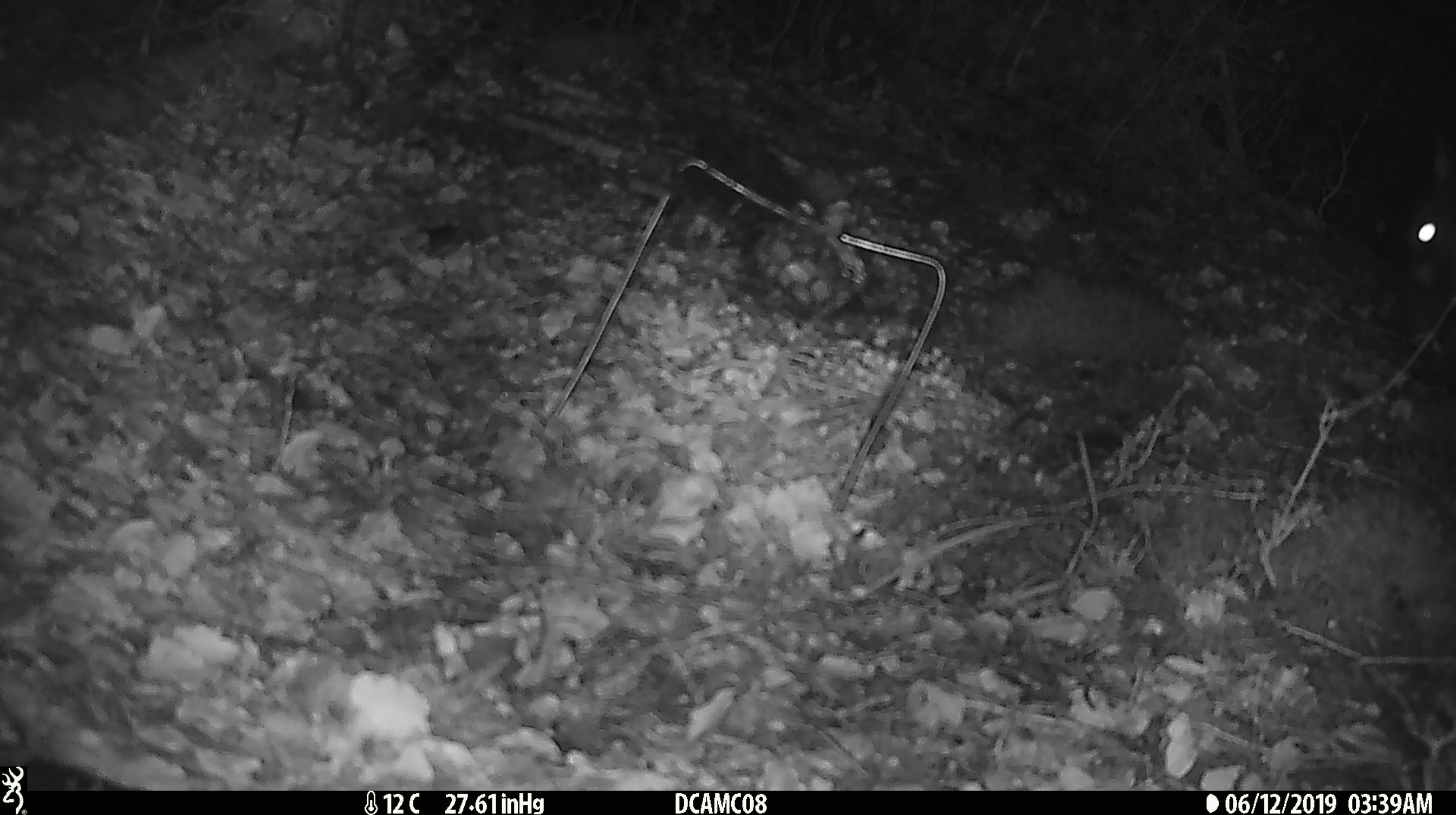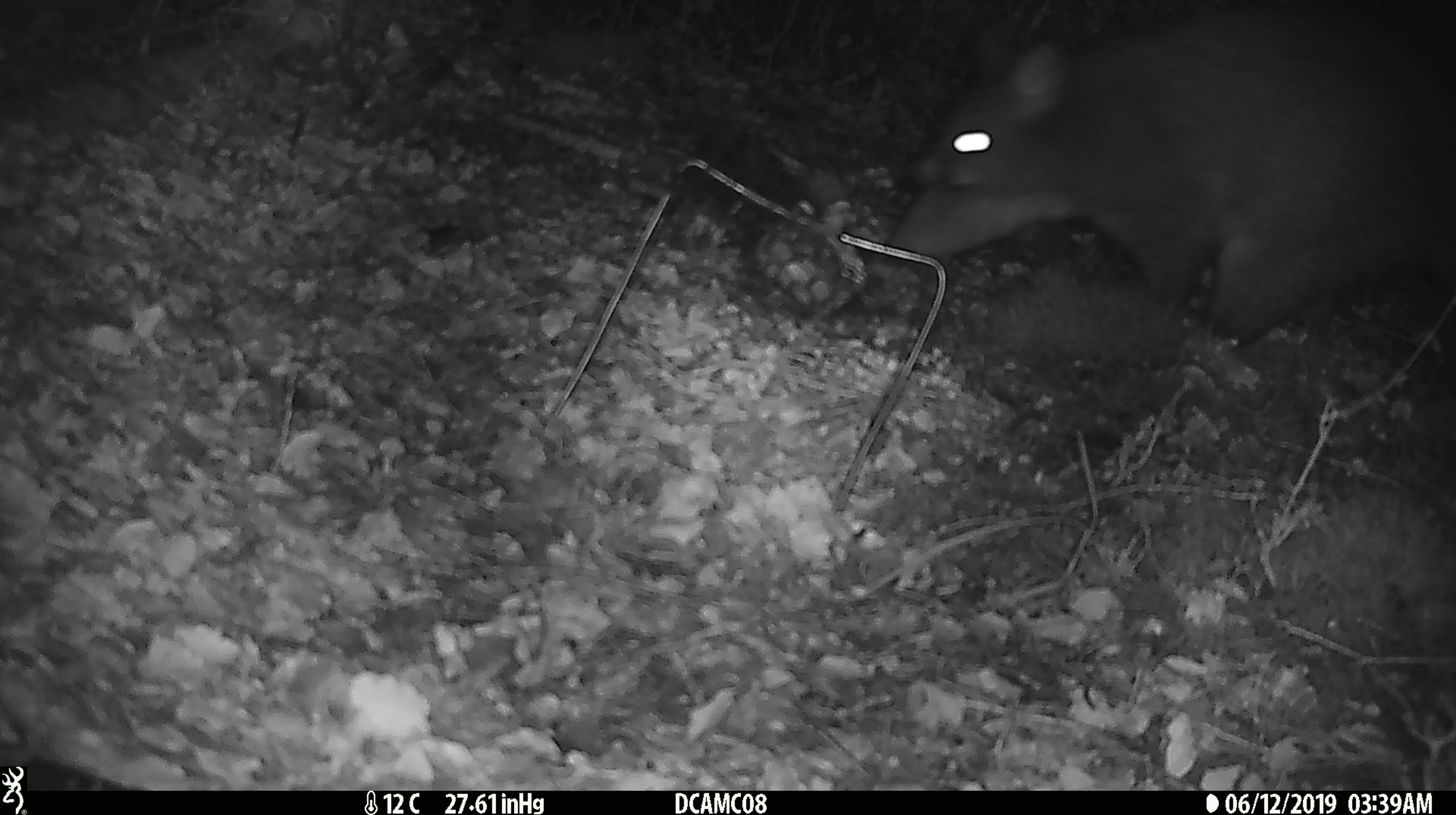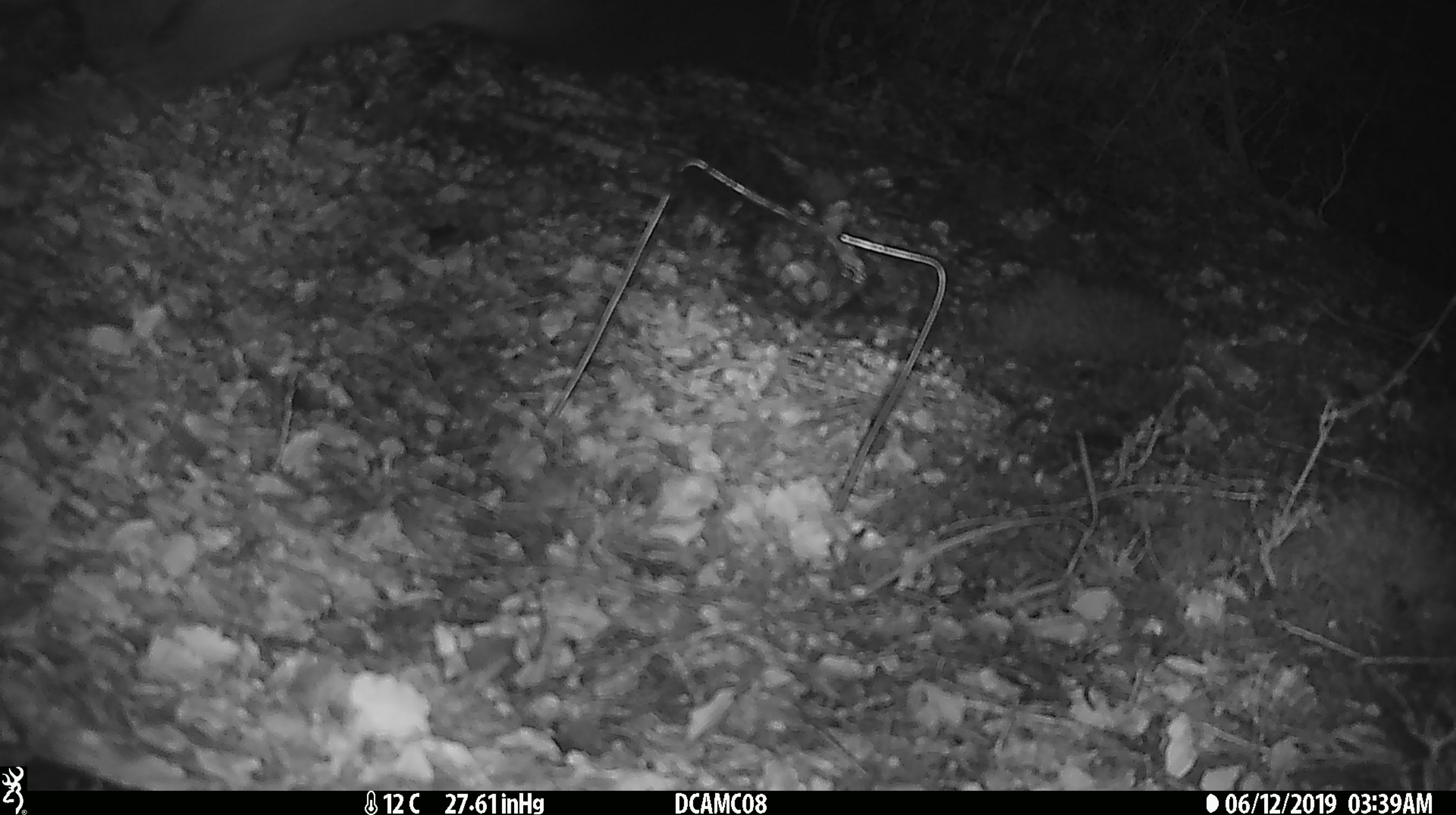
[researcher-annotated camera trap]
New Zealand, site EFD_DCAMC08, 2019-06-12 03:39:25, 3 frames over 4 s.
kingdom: Animalia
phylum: Chordata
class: Mammalia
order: Diprotodontia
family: Phalangeridae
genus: Trichosurus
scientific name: Trichosurus vulpecula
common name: common brushtail possum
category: possum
Possum (common brushtail possum) (Trichosurus vulpecula).